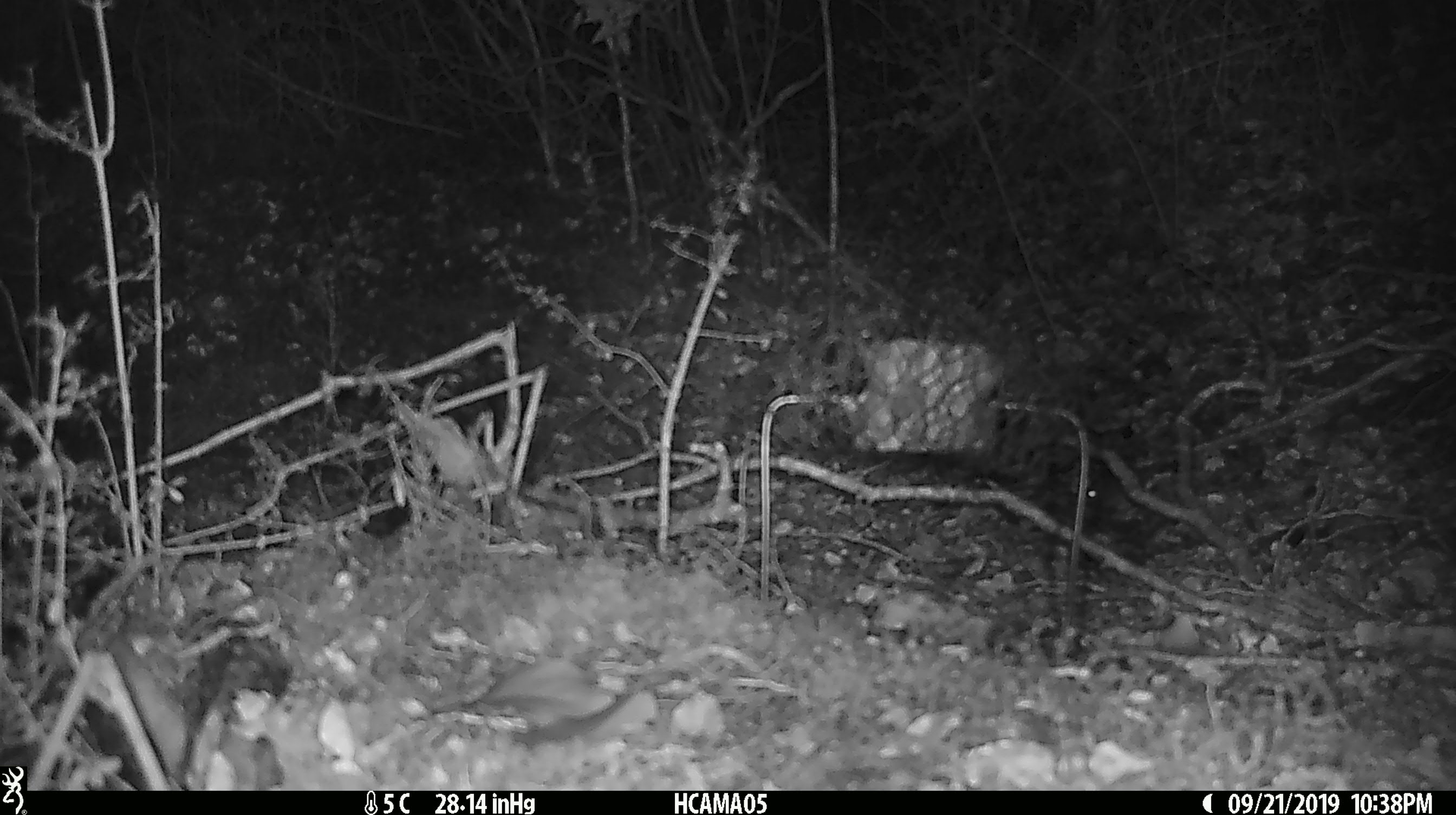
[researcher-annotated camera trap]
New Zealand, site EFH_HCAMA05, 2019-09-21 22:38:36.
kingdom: Animalia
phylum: Chordata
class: Mammalia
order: Rodentia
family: Muridae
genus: Mus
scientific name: Mus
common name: mouse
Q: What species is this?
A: Mouse (Mus).